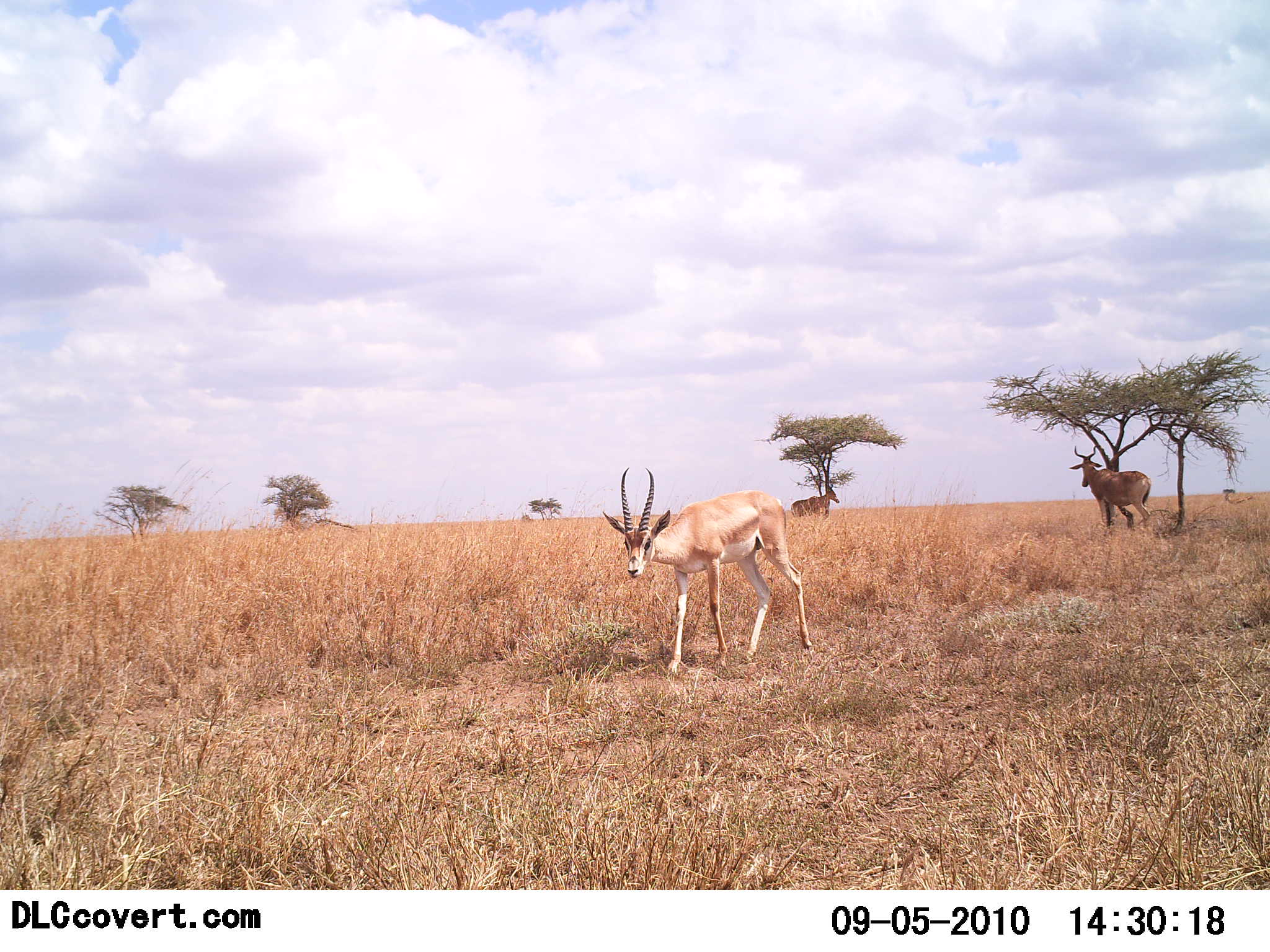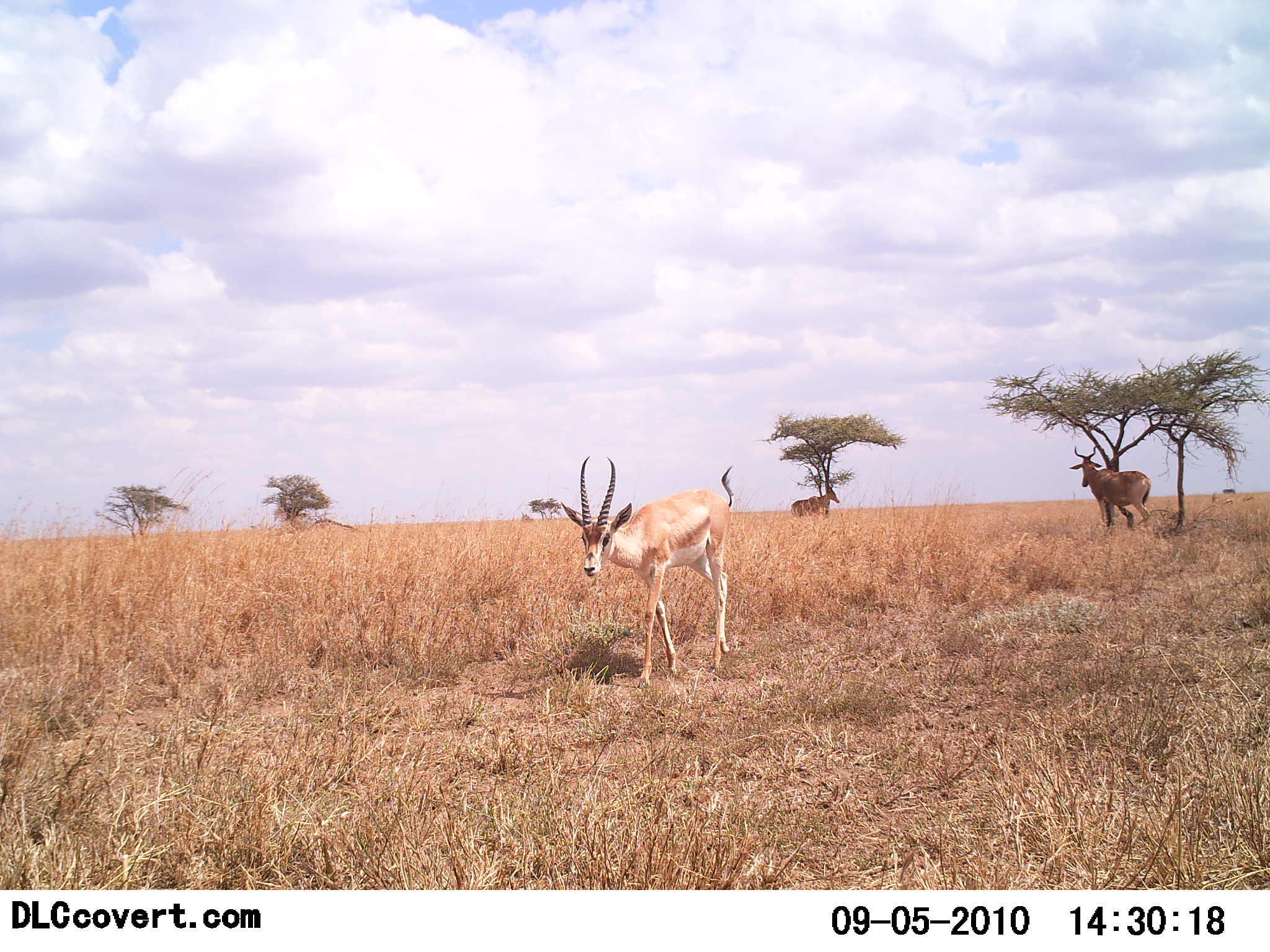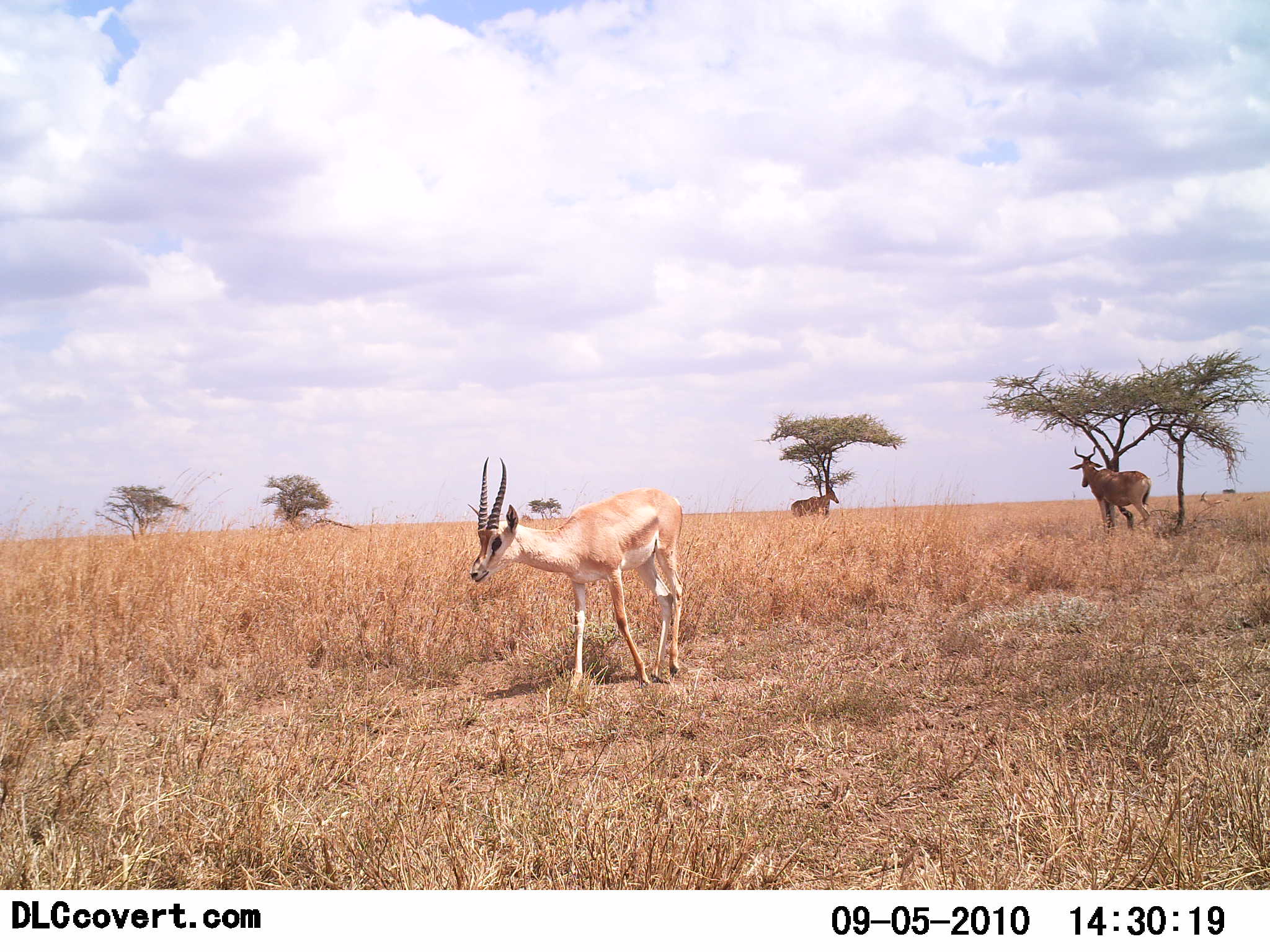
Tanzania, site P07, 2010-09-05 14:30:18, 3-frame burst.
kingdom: Animalia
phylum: Chordata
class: Mammalia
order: Artiodactyla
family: Bovidae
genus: Nanger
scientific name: Nanger granti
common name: grant's gazelle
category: gazellegrants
Gazellegrants (grant's gazelle) (Nanger granti), count 1. Behavior (volunteer vote fractions): standing 35%, resting 0%, moving 95%, interacting 0%. Young present (vote fraction): 0%. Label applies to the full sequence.